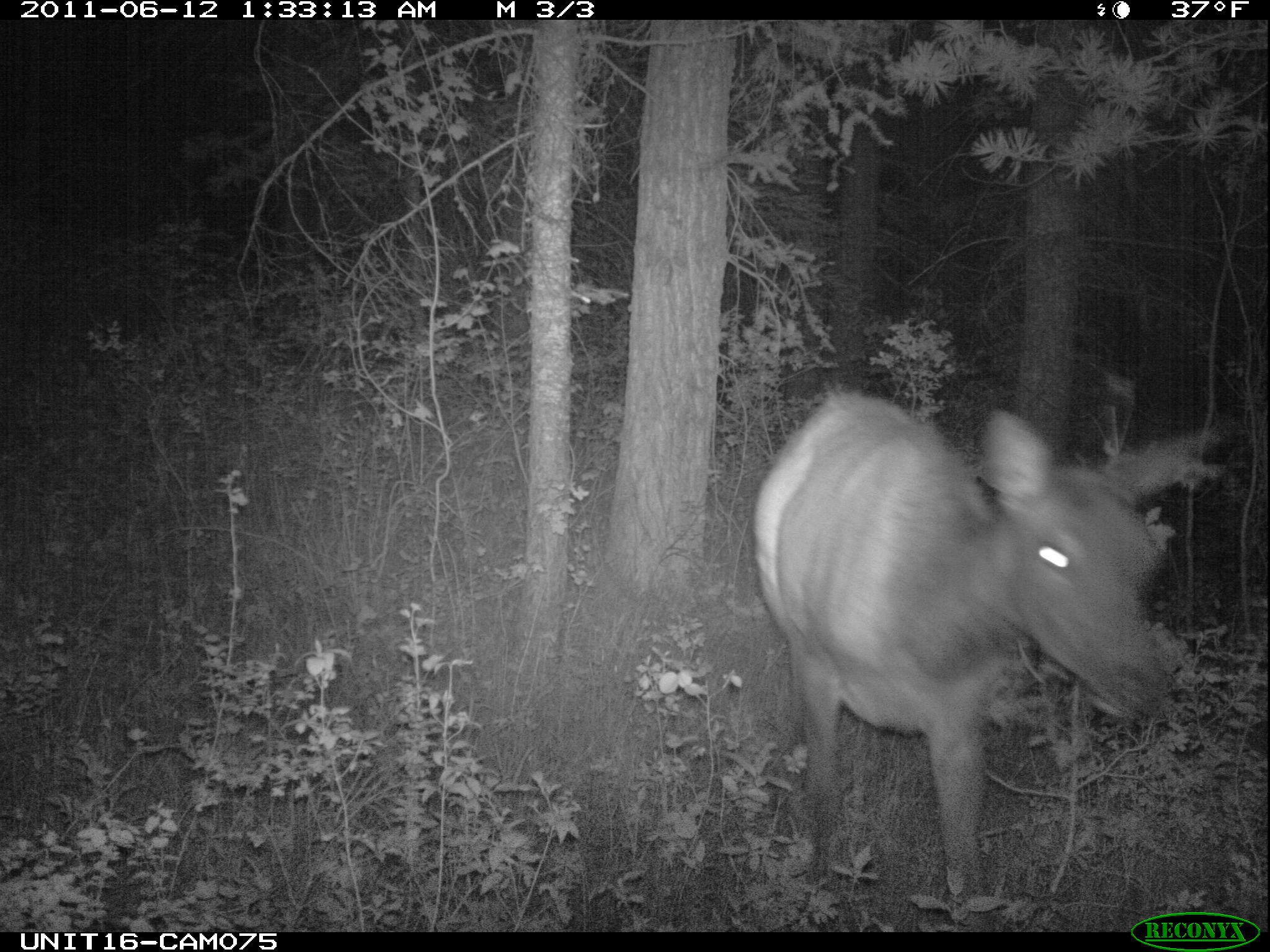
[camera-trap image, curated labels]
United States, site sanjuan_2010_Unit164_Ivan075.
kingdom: Animalia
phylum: Chordata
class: Mammalia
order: Artiodactyla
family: Cervidae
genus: Cervus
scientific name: Cervus elaphus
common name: red deer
Cervus elaphus (red deer).